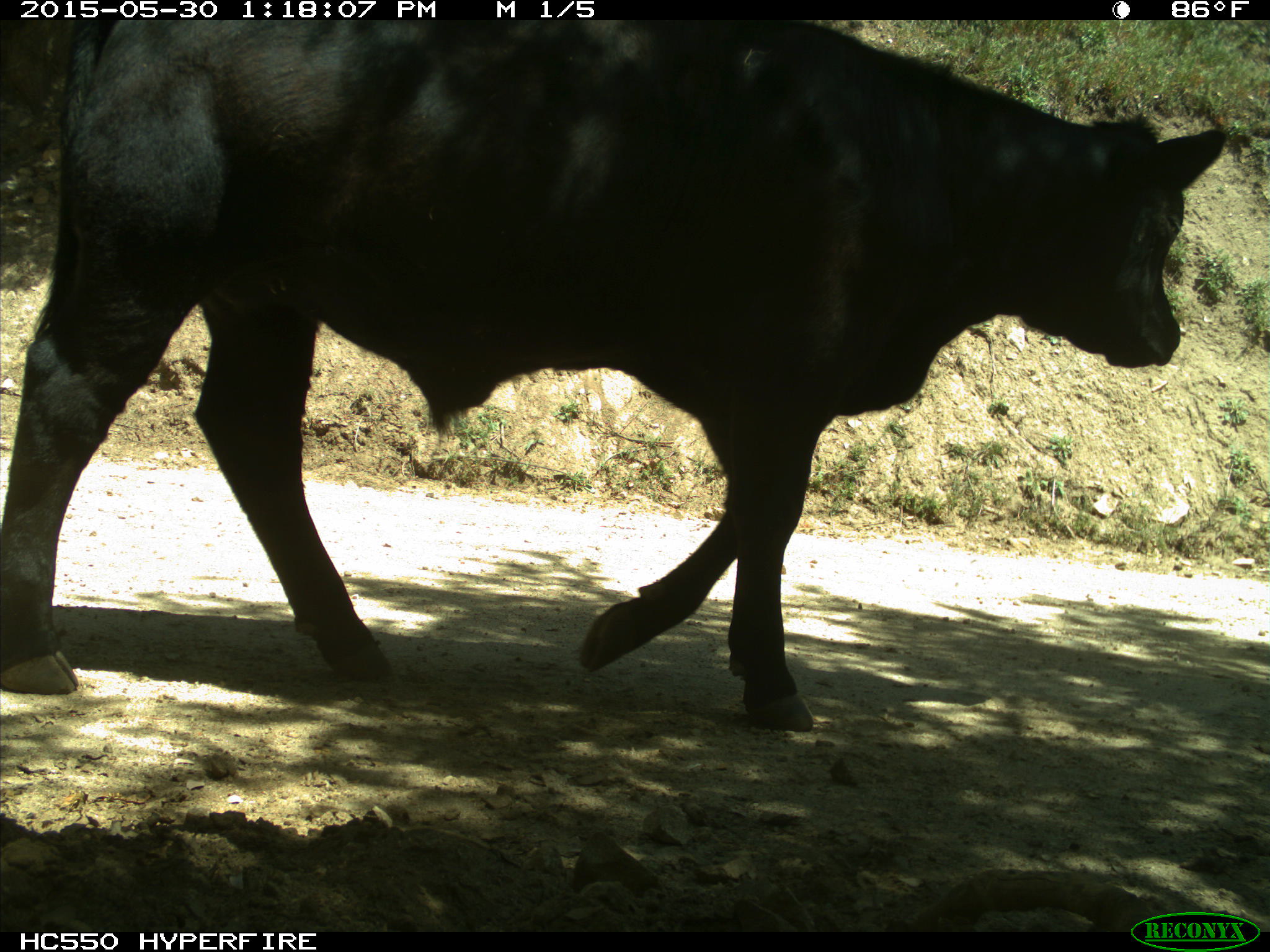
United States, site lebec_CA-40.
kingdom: Animalia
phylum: Chordata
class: Mammalia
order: Artiodactyla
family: Bovidae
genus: Bos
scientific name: Bos taurus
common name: domestic cow